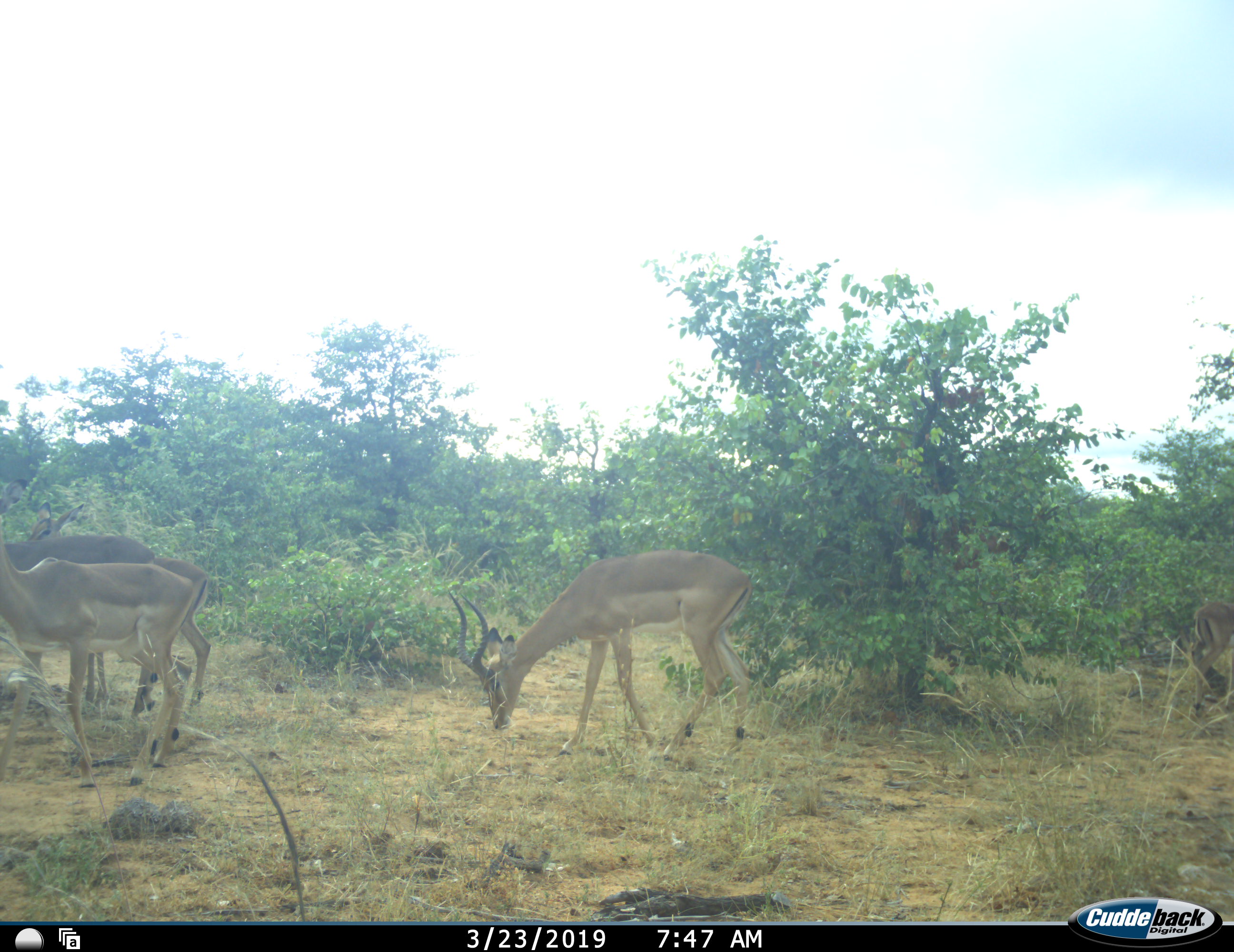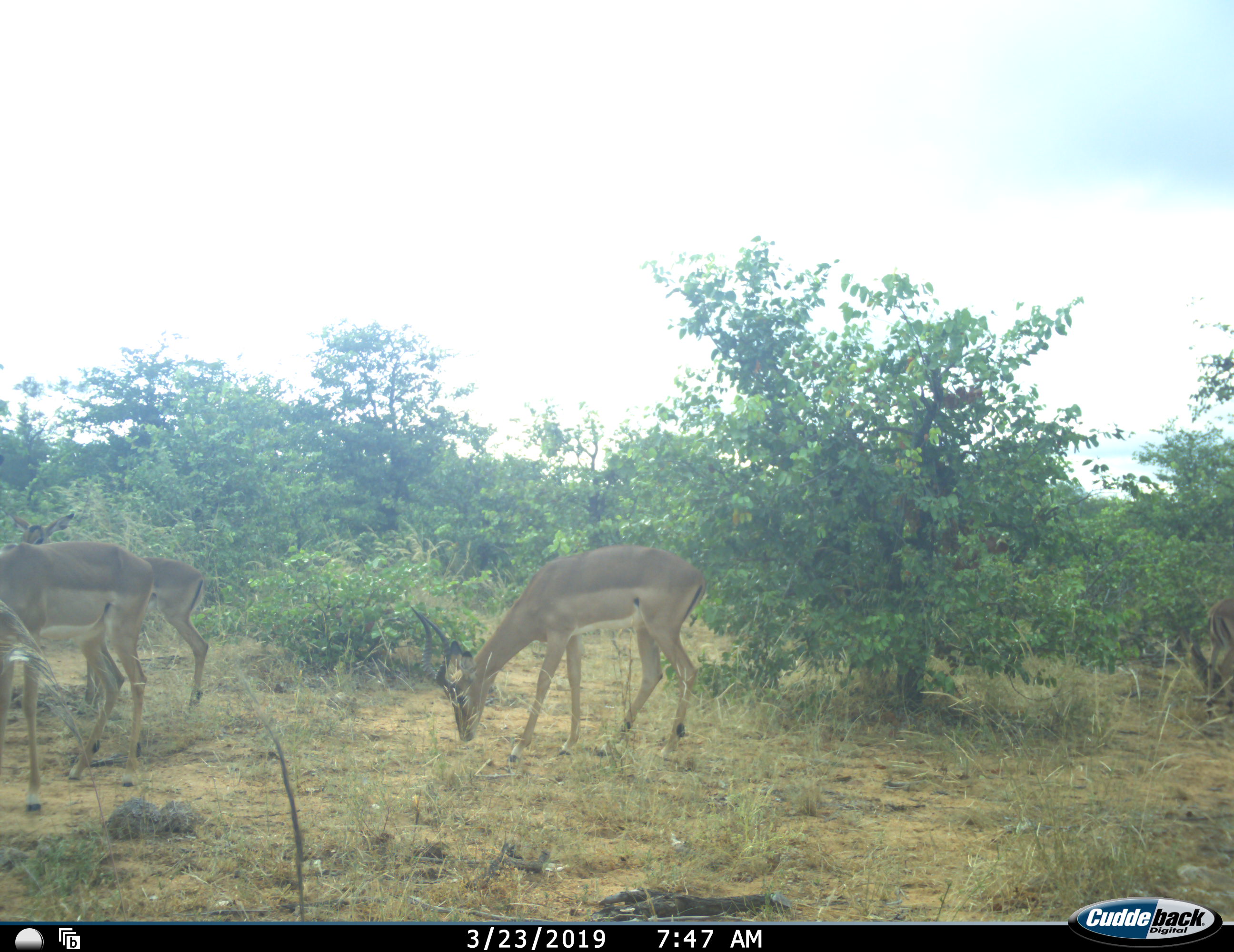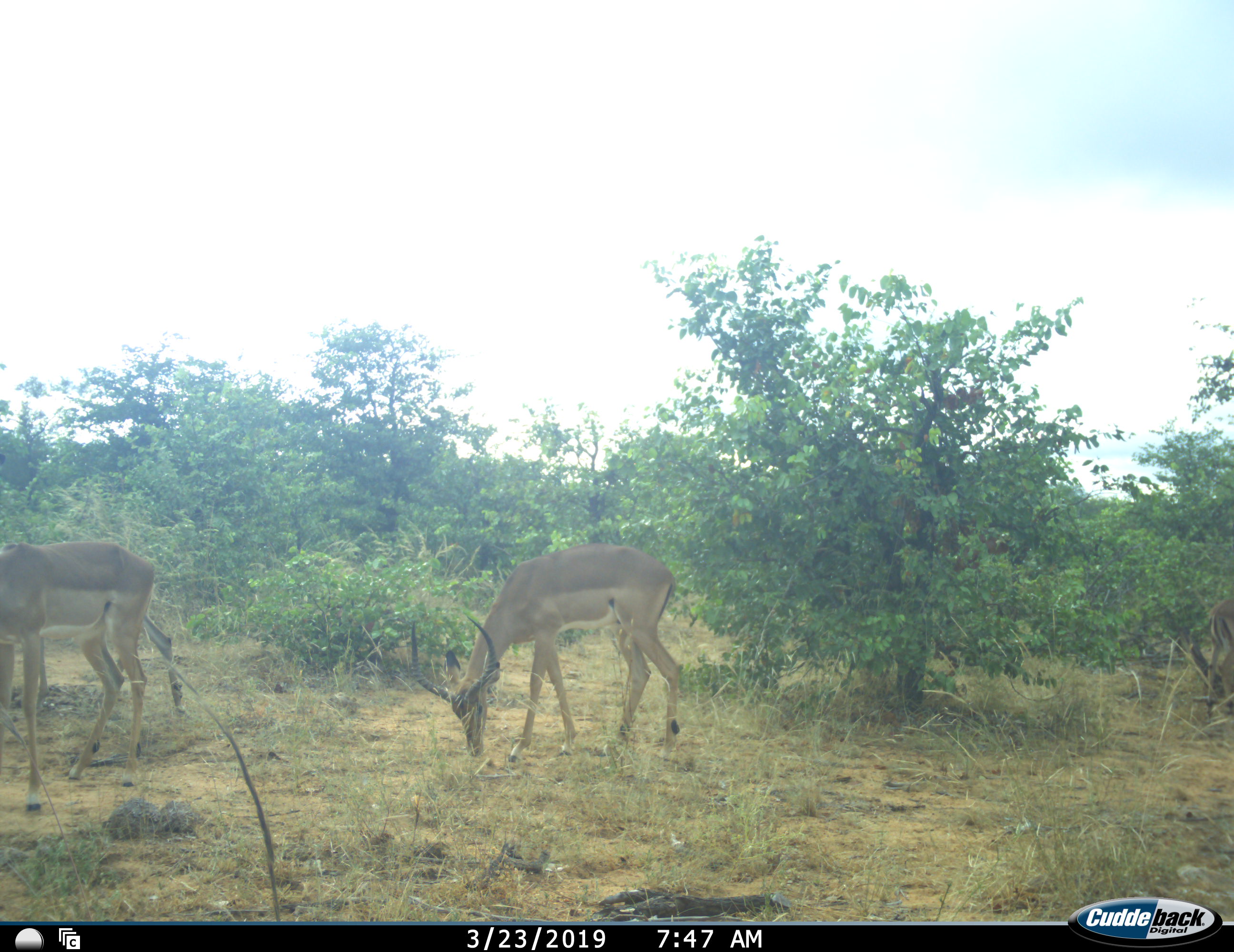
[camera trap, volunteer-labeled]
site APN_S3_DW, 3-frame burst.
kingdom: Animalia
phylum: Chordata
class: Mammalia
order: Artiodactyla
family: Bovidae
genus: Aepyceros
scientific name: Aepyceros melampus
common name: impala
Impala (Aepyceros melampus), count 5. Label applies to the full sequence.